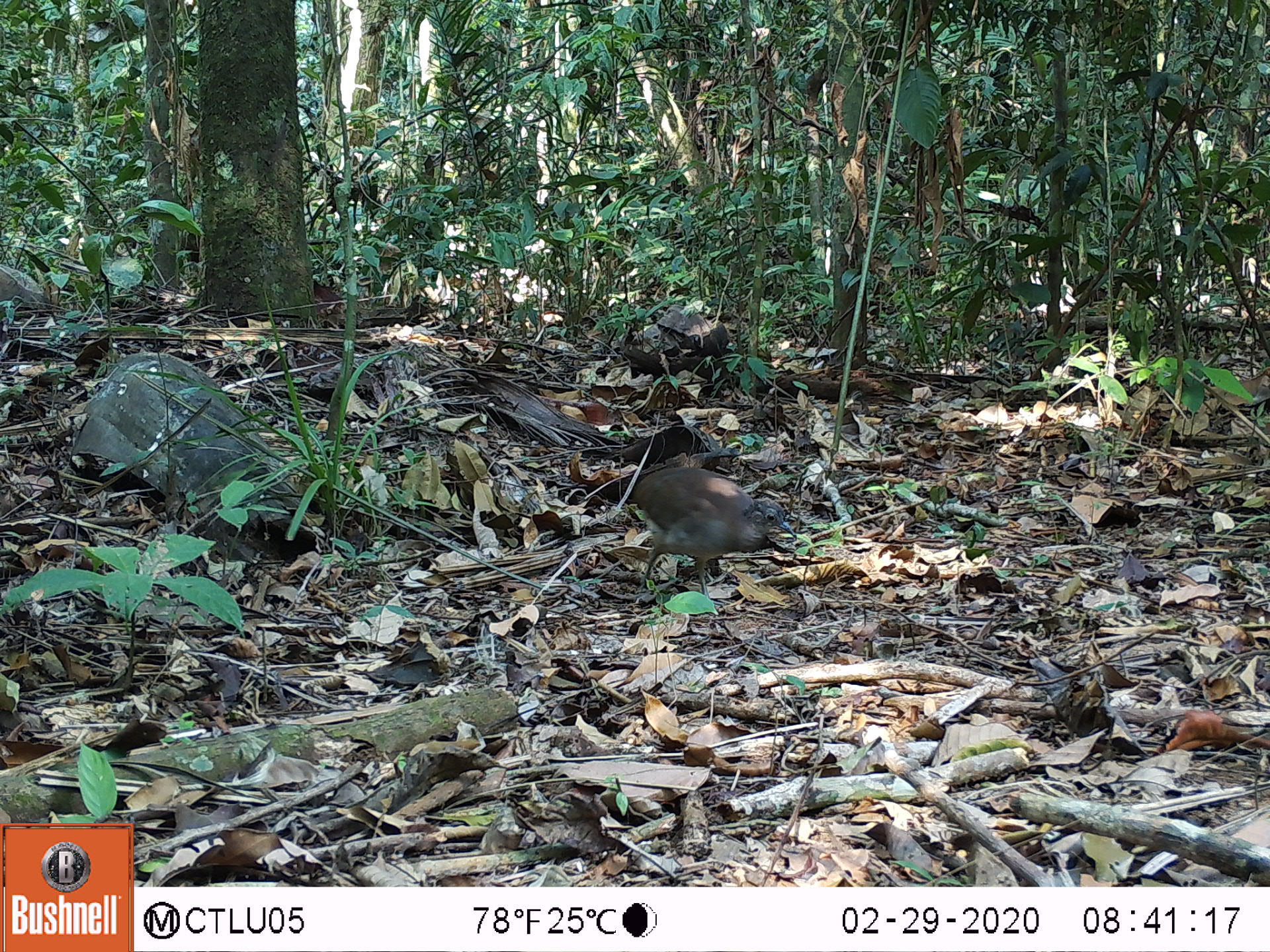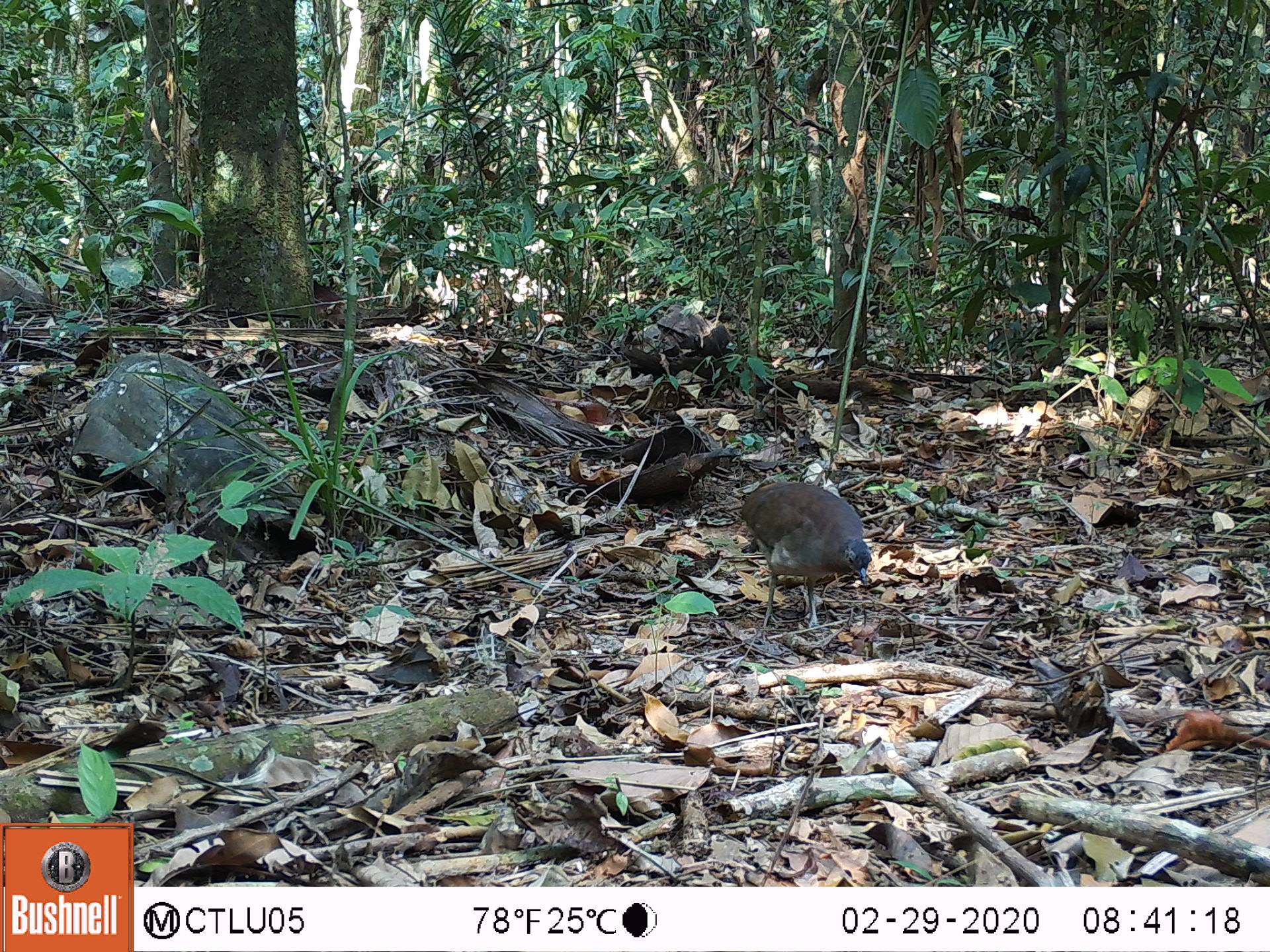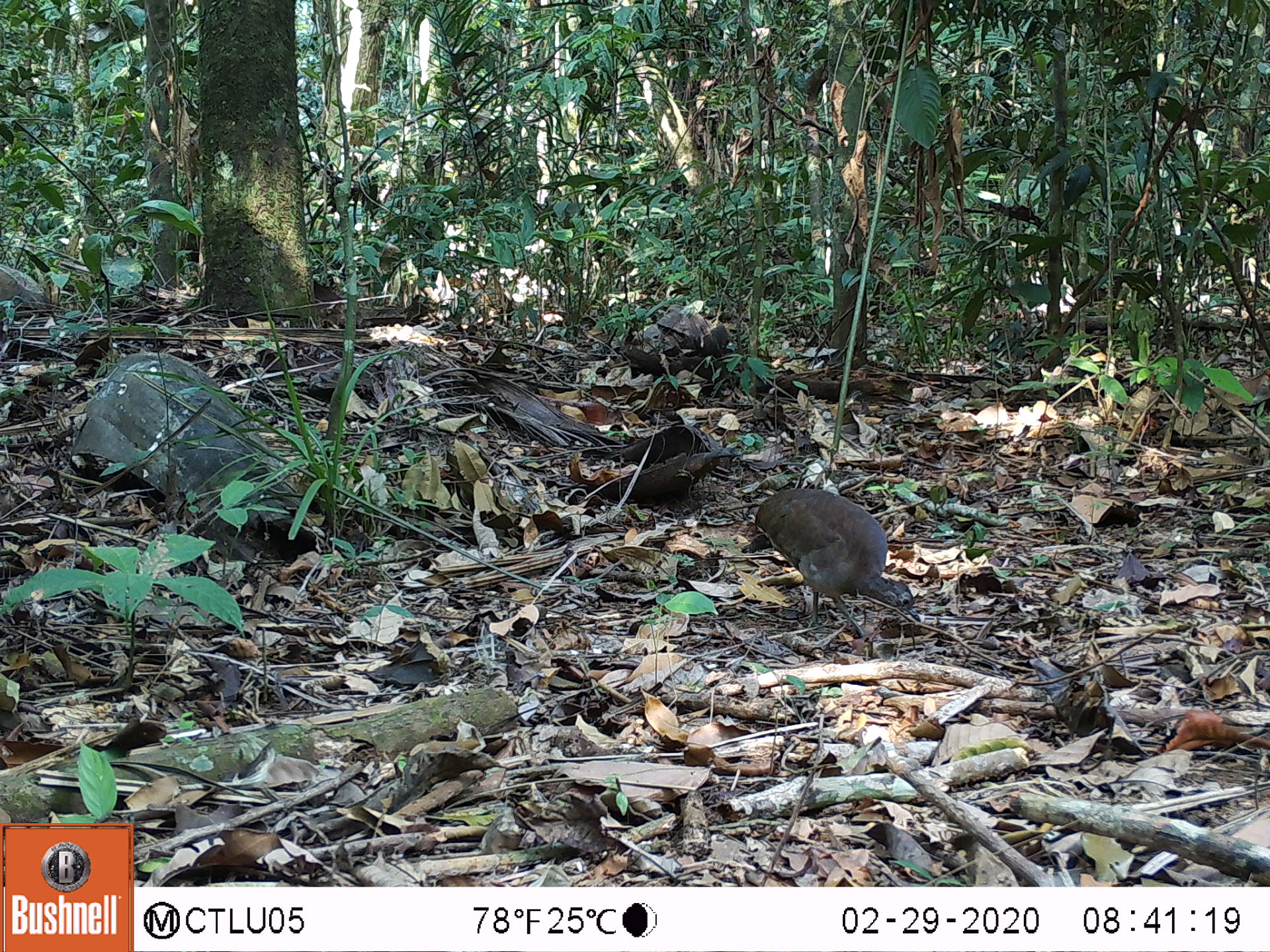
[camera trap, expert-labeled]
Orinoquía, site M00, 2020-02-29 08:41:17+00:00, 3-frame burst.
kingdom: Animalia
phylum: Chordata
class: Aves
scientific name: Aves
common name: bird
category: unknown bird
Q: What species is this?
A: Unknown bird (bird) (Aves).